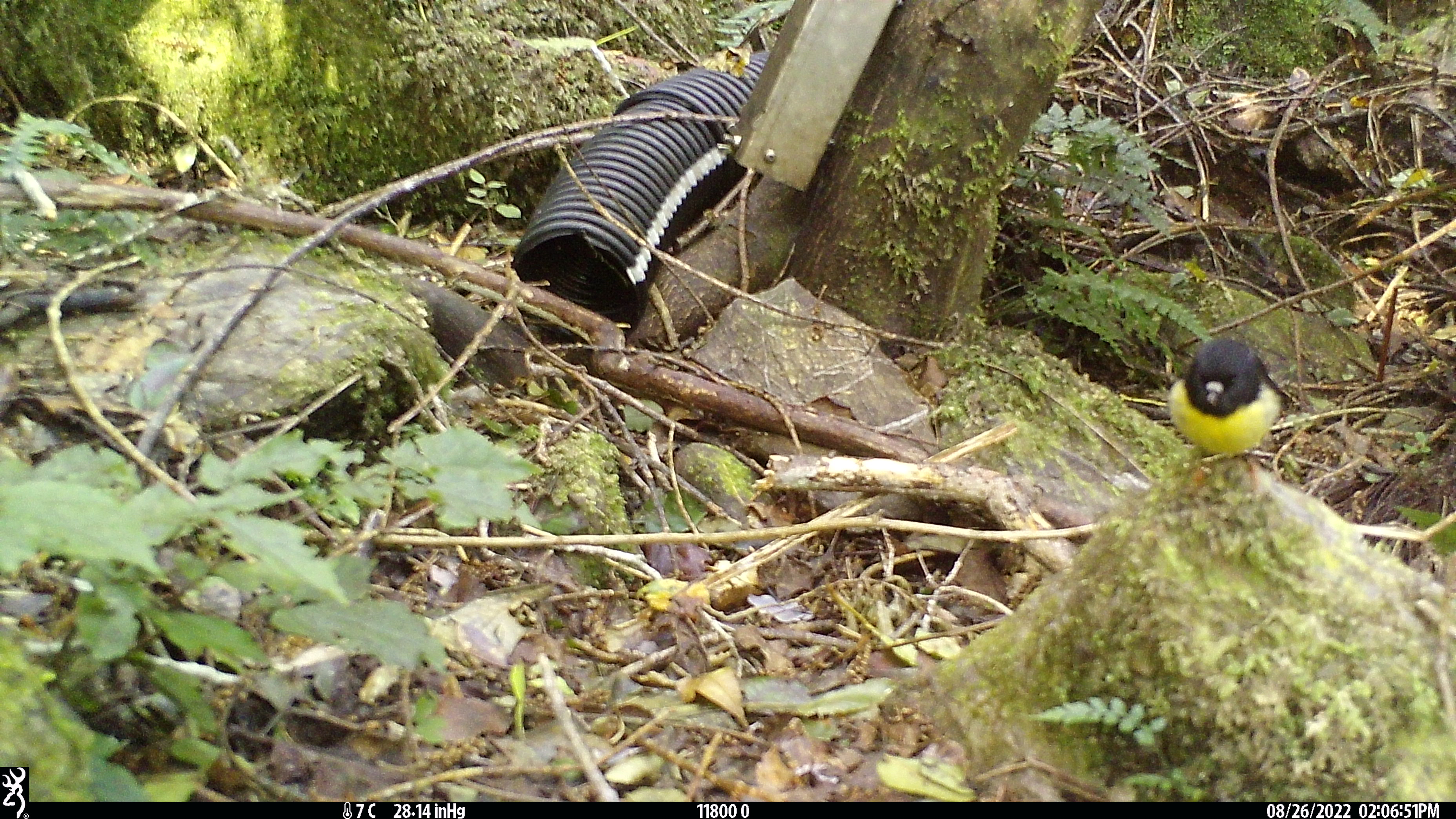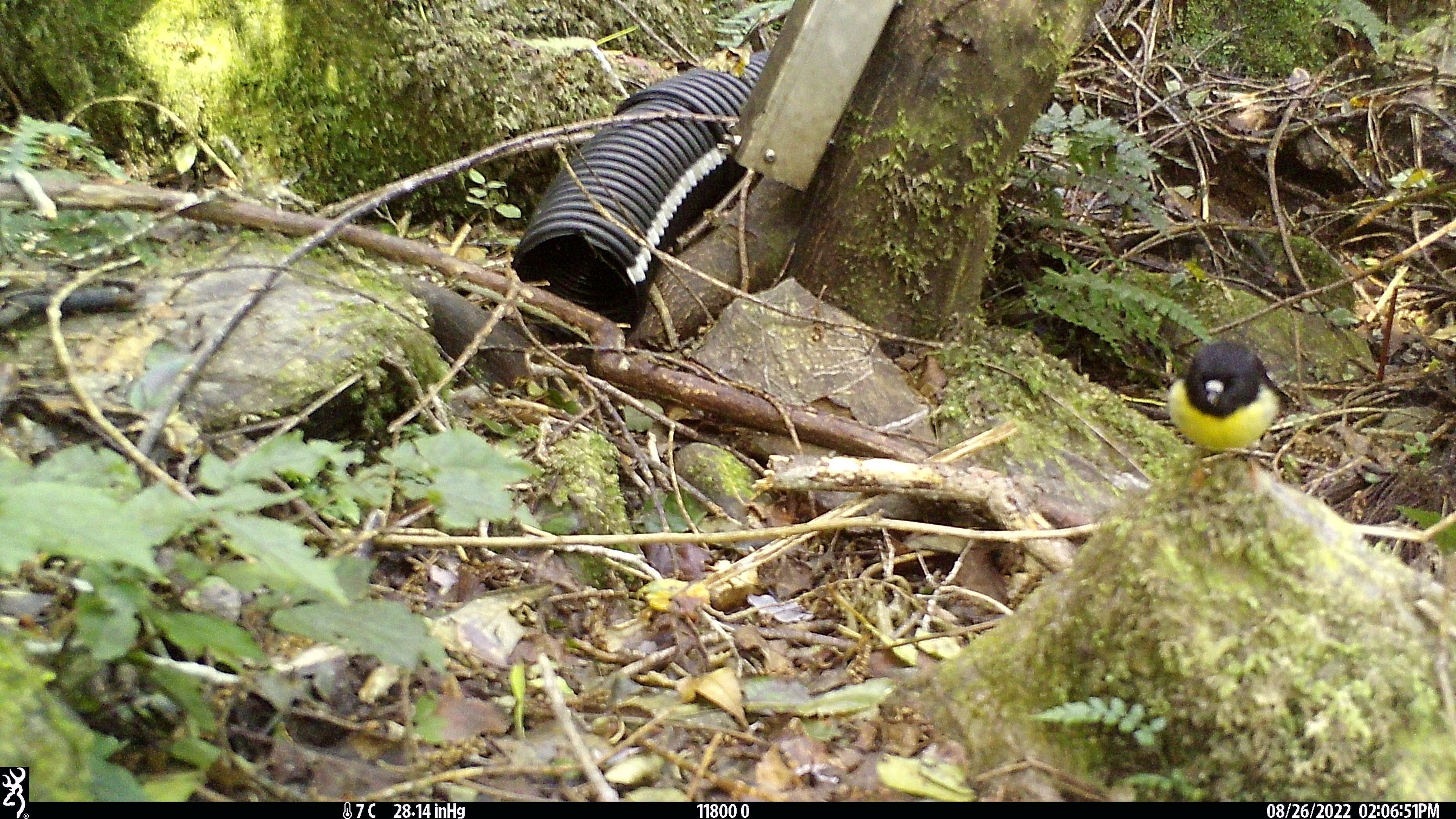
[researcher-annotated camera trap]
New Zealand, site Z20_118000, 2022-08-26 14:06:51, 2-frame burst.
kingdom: Animalia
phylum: Chordata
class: Aves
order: Passeriformes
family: Petroicidae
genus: Petroica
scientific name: Petroica macrocephala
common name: tomtit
Tomtit (Petroica macrocephala).